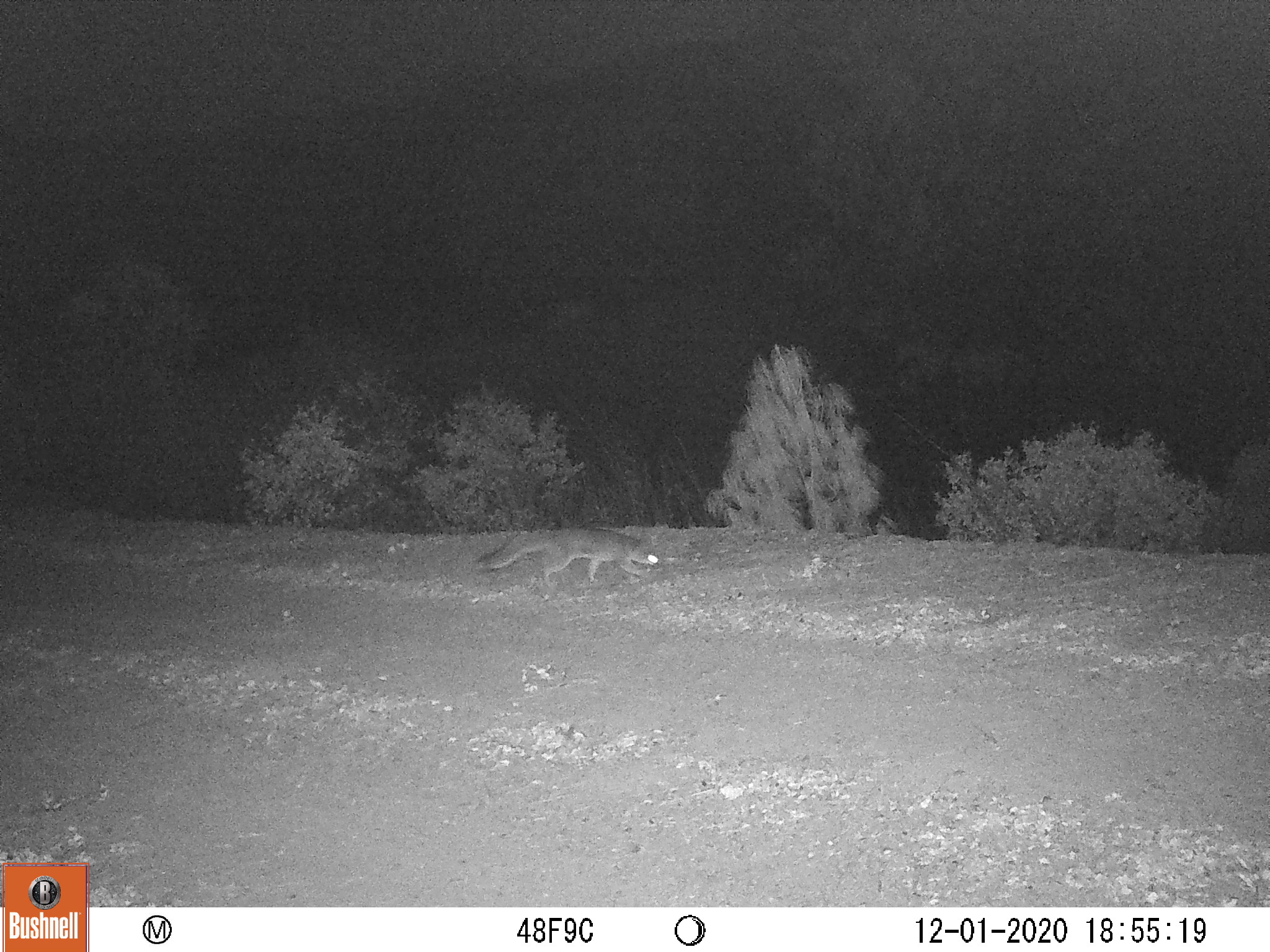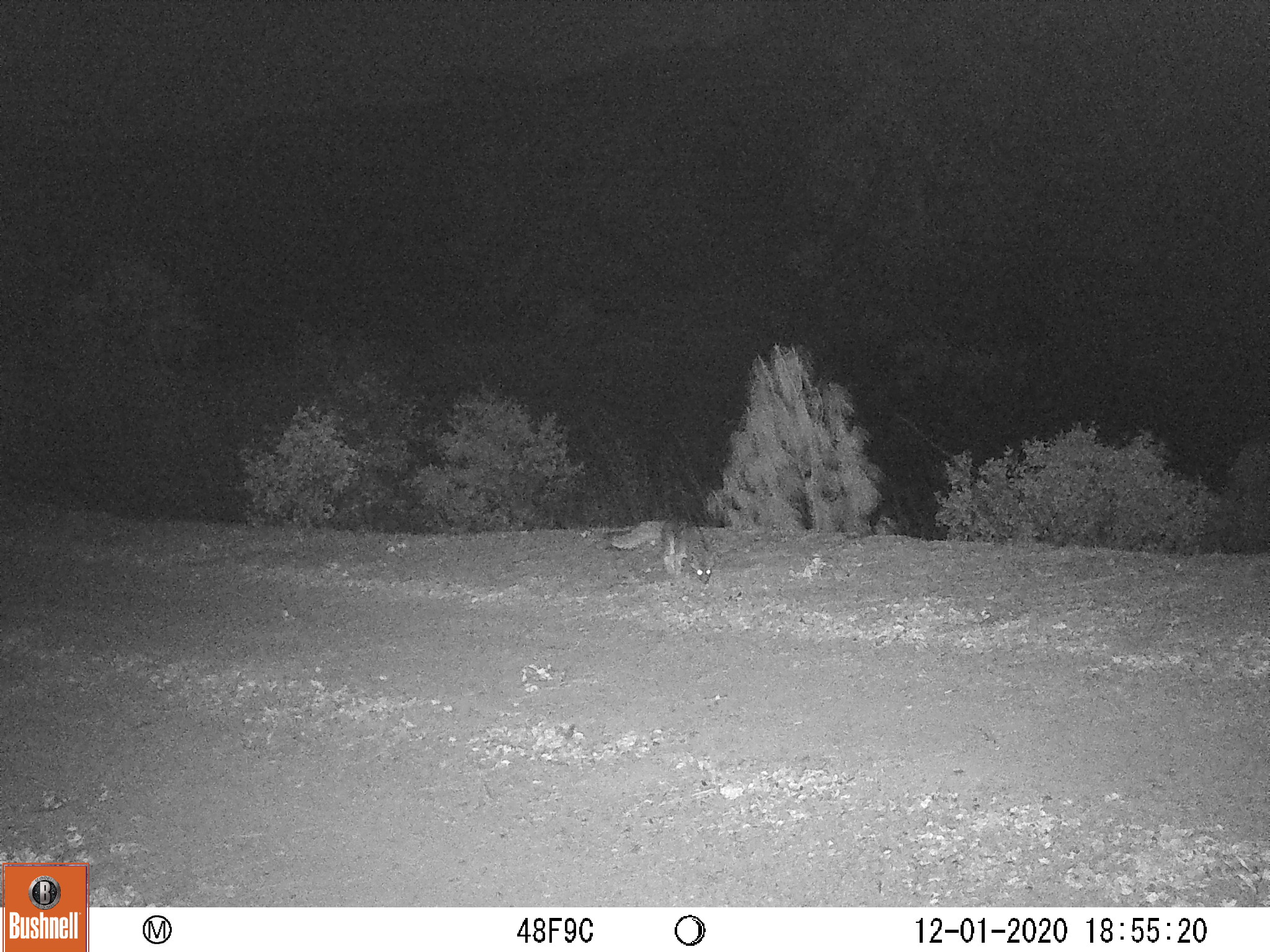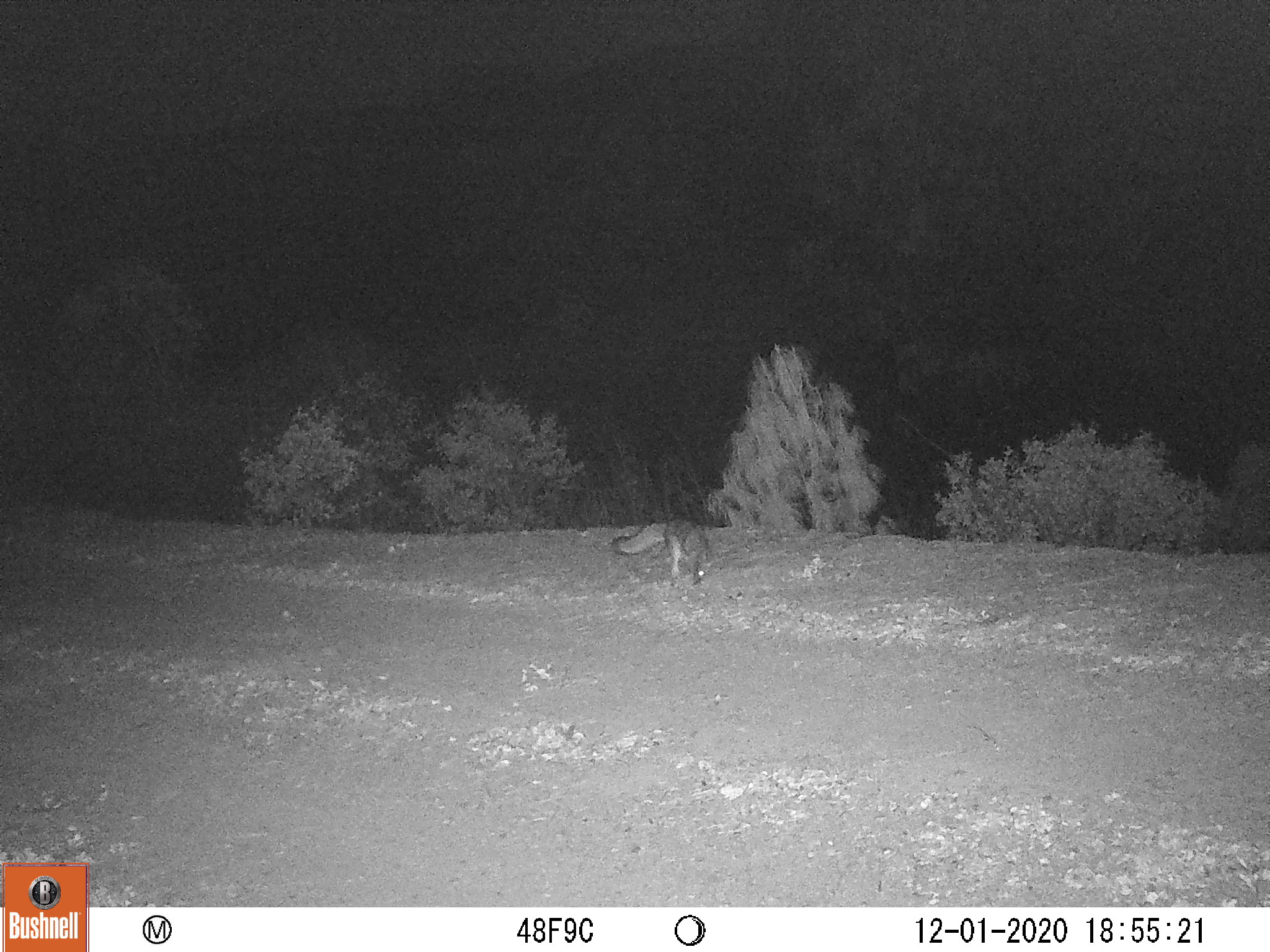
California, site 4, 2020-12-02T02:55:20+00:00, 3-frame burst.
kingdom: Animalia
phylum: Chordata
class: Mammalia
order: Carnivora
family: Canidae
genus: Urocyon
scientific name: Urocyon cinereoargenteus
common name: gray fox